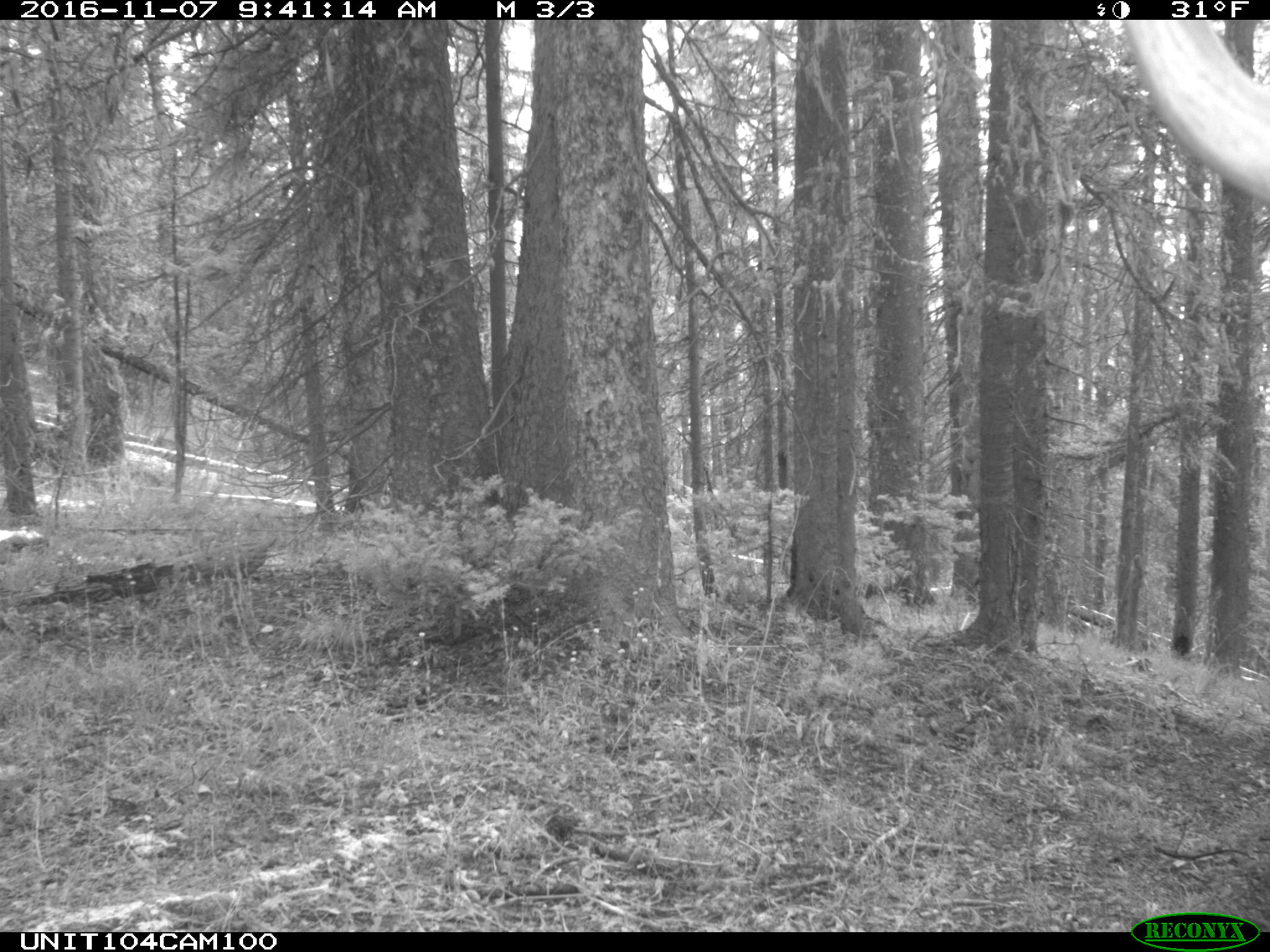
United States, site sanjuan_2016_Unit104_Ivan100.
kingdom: Animalia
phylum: Chordata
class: Mammalia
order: Artiodactyla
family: Cervidae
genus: Cervus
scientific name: Cervus elaphus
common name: red deer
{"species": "Cervus elaphus (red deer)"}